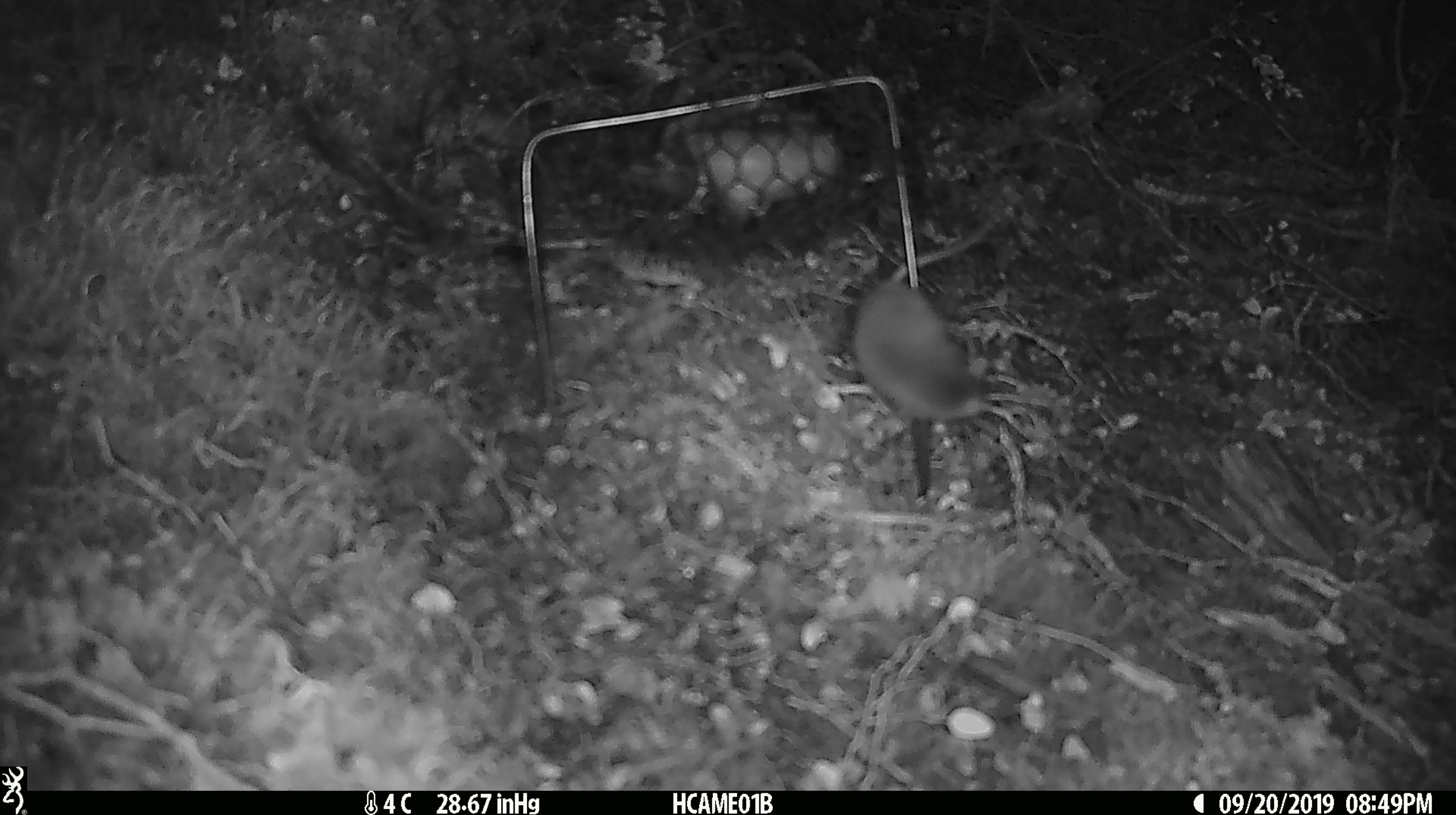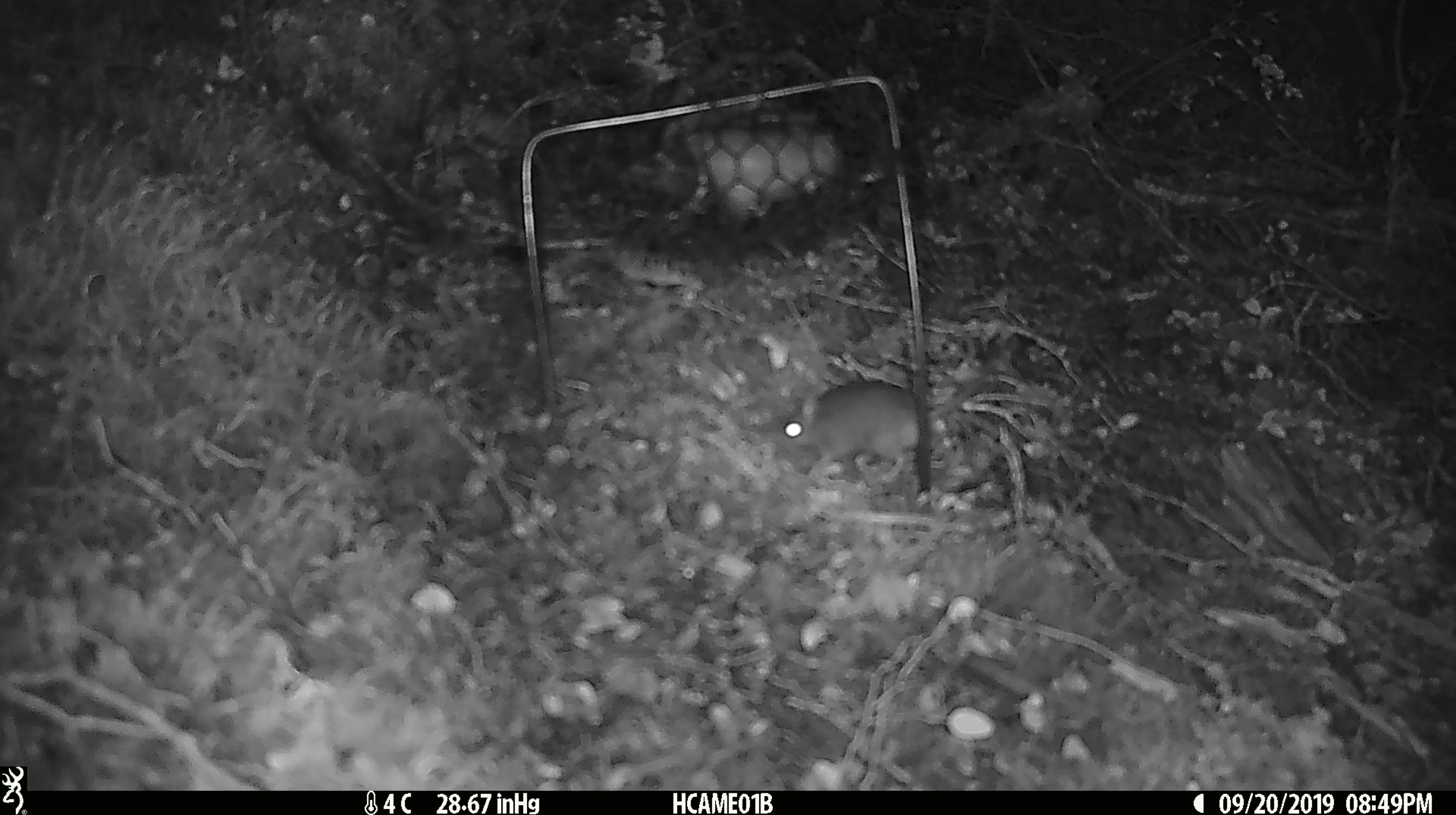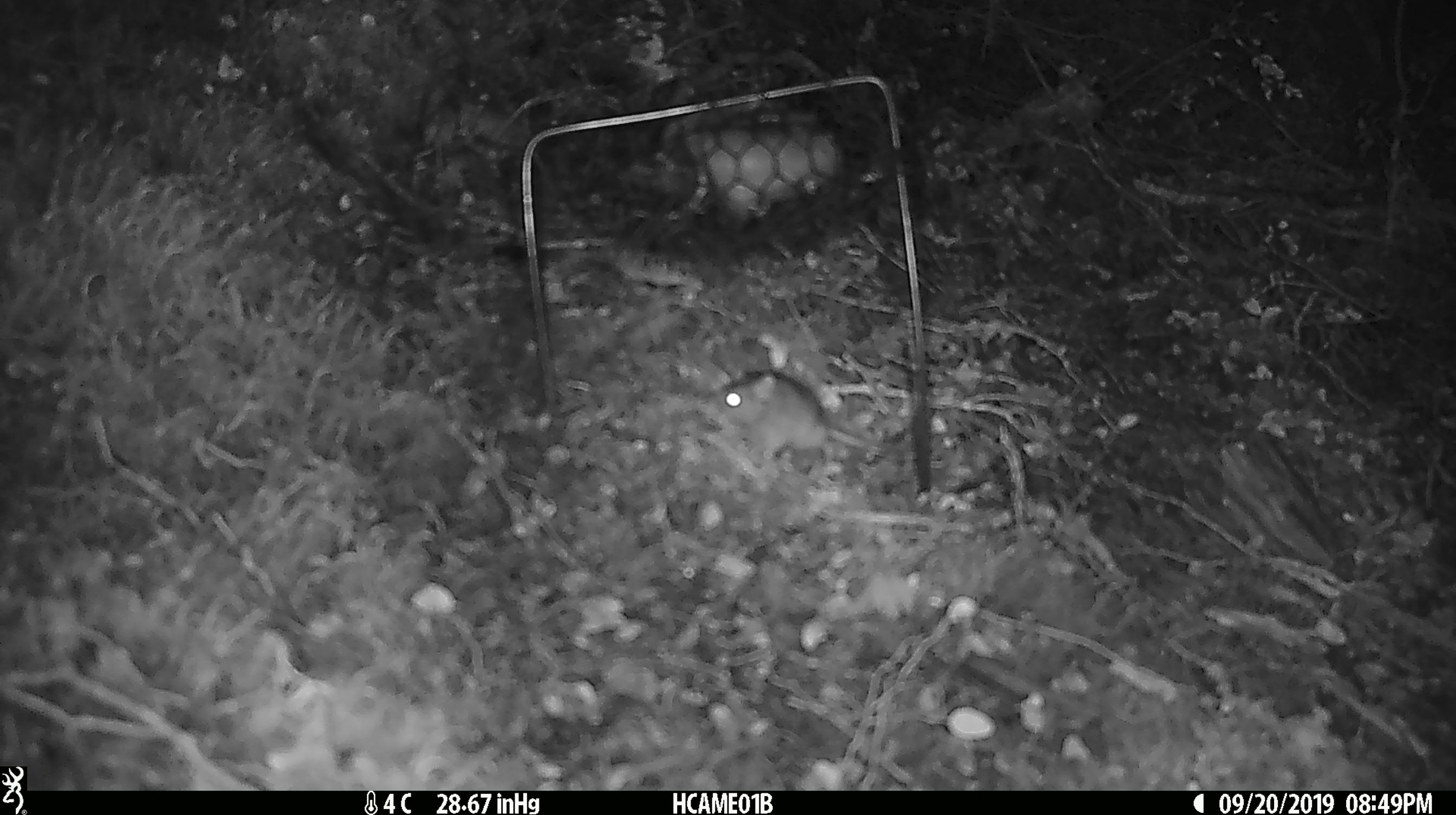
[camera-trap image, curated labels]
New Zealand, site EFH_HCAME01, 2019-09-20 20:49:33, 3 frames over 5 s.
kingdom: Animalia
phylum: Chordata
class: Mammalia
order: Rodentia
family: Muridae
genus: Mus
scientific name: Mus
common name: mouse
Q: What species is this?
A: Mouse (Mus).